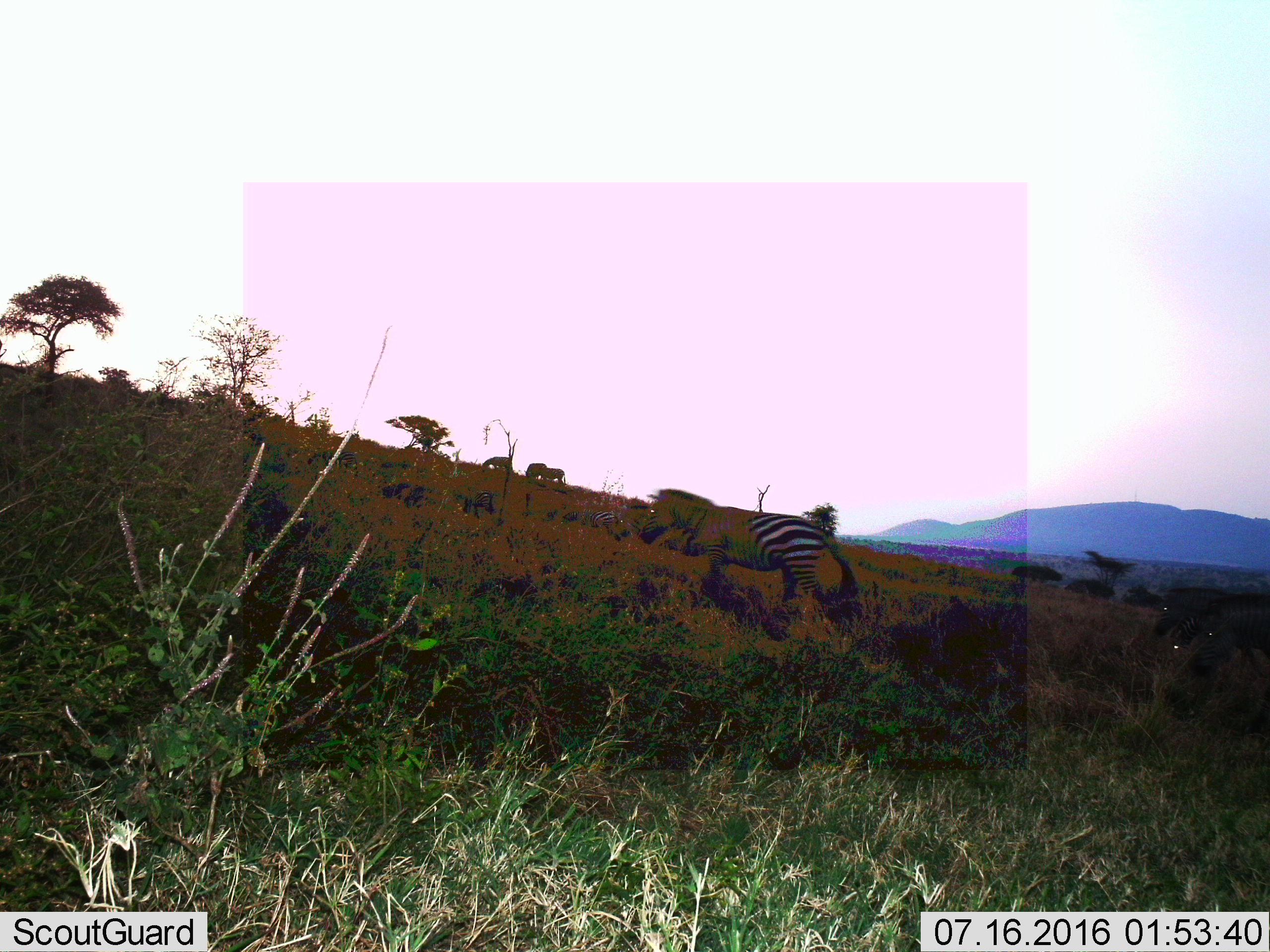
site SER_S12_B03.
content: unidentified animal